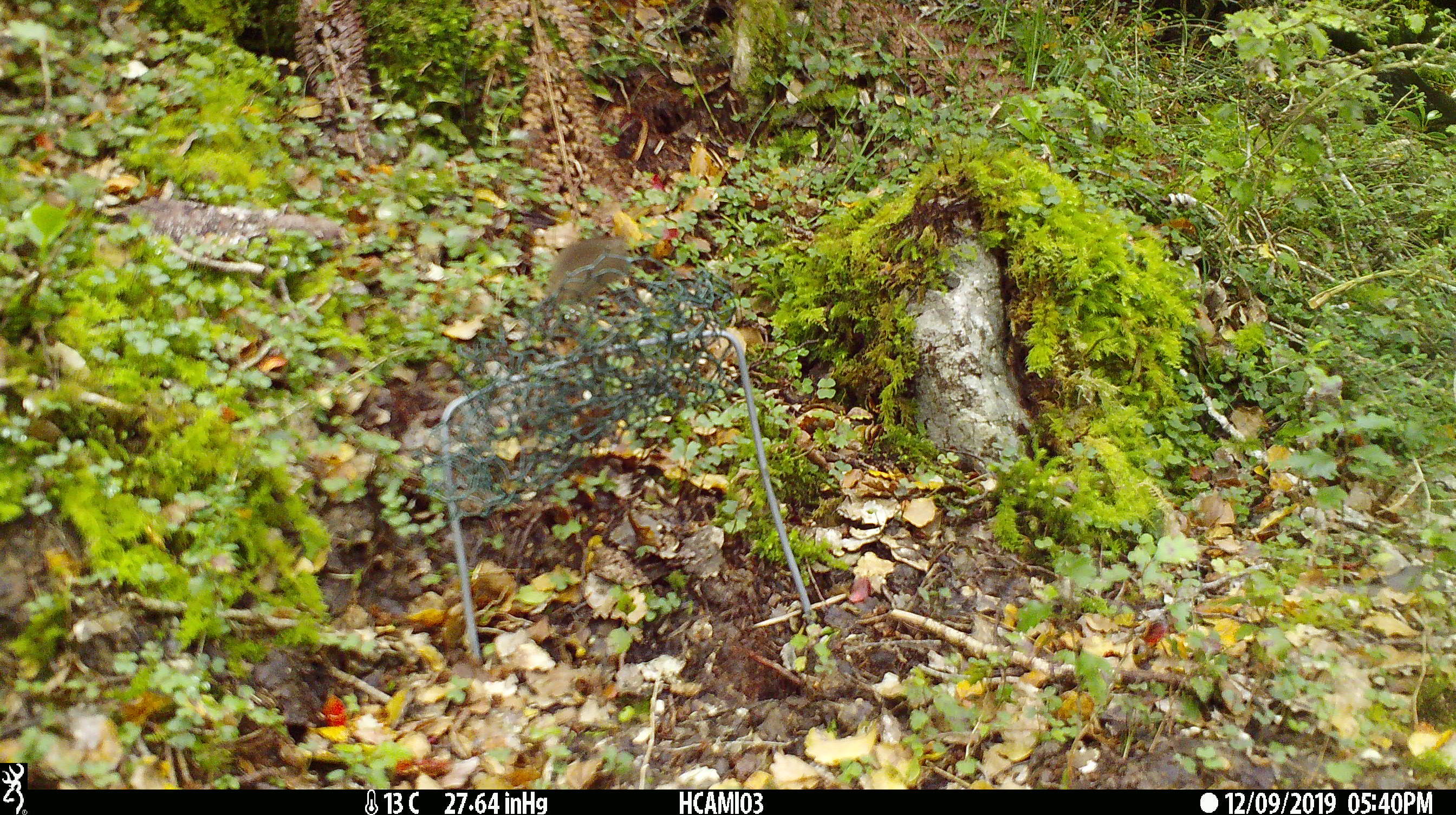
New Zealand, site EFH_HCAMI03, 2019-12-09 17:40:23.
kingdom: Animalia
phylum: Chordata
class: Mammalia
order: Rodentia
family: Muridae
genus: Mus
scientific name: Mus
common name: mouse